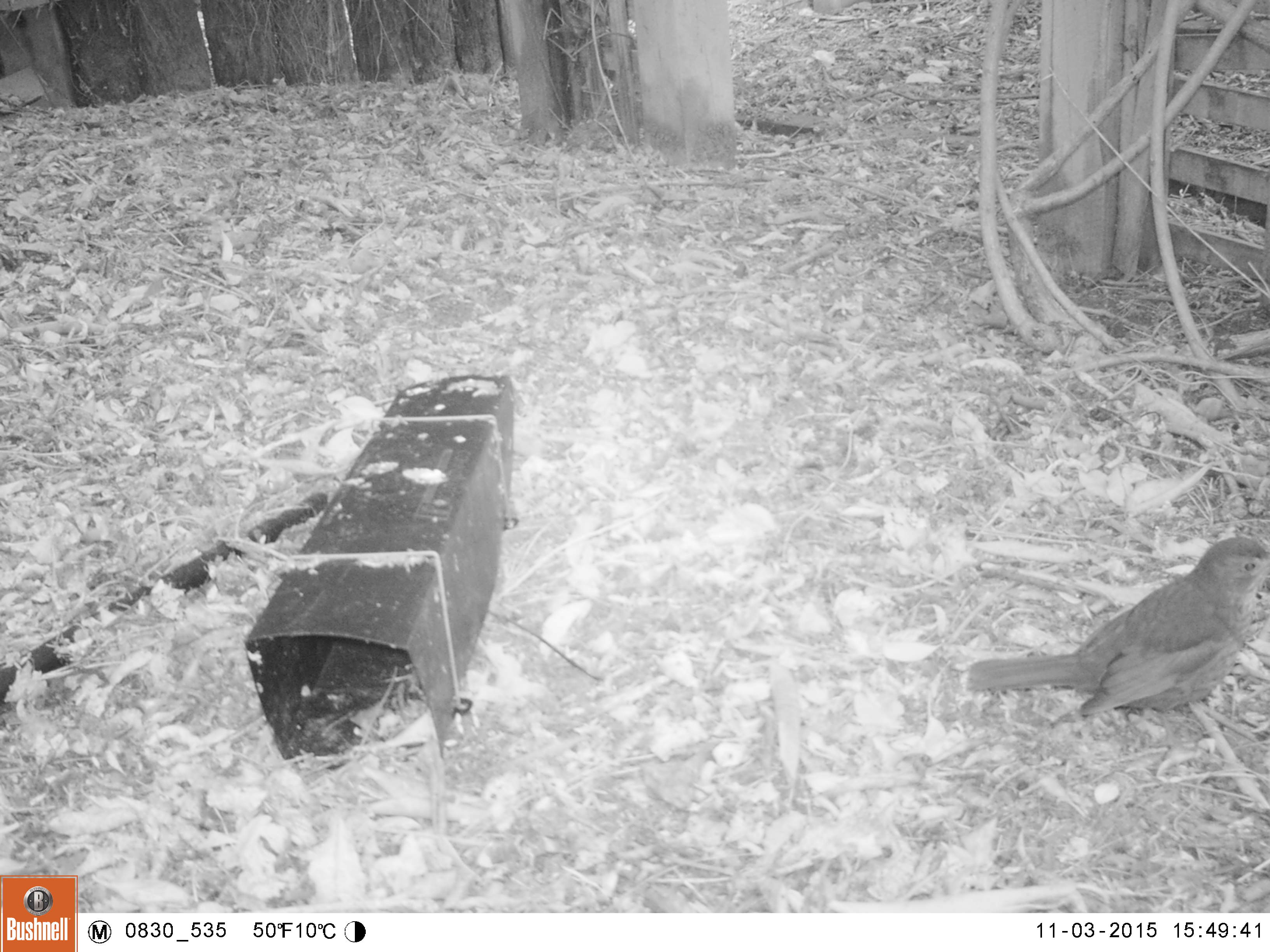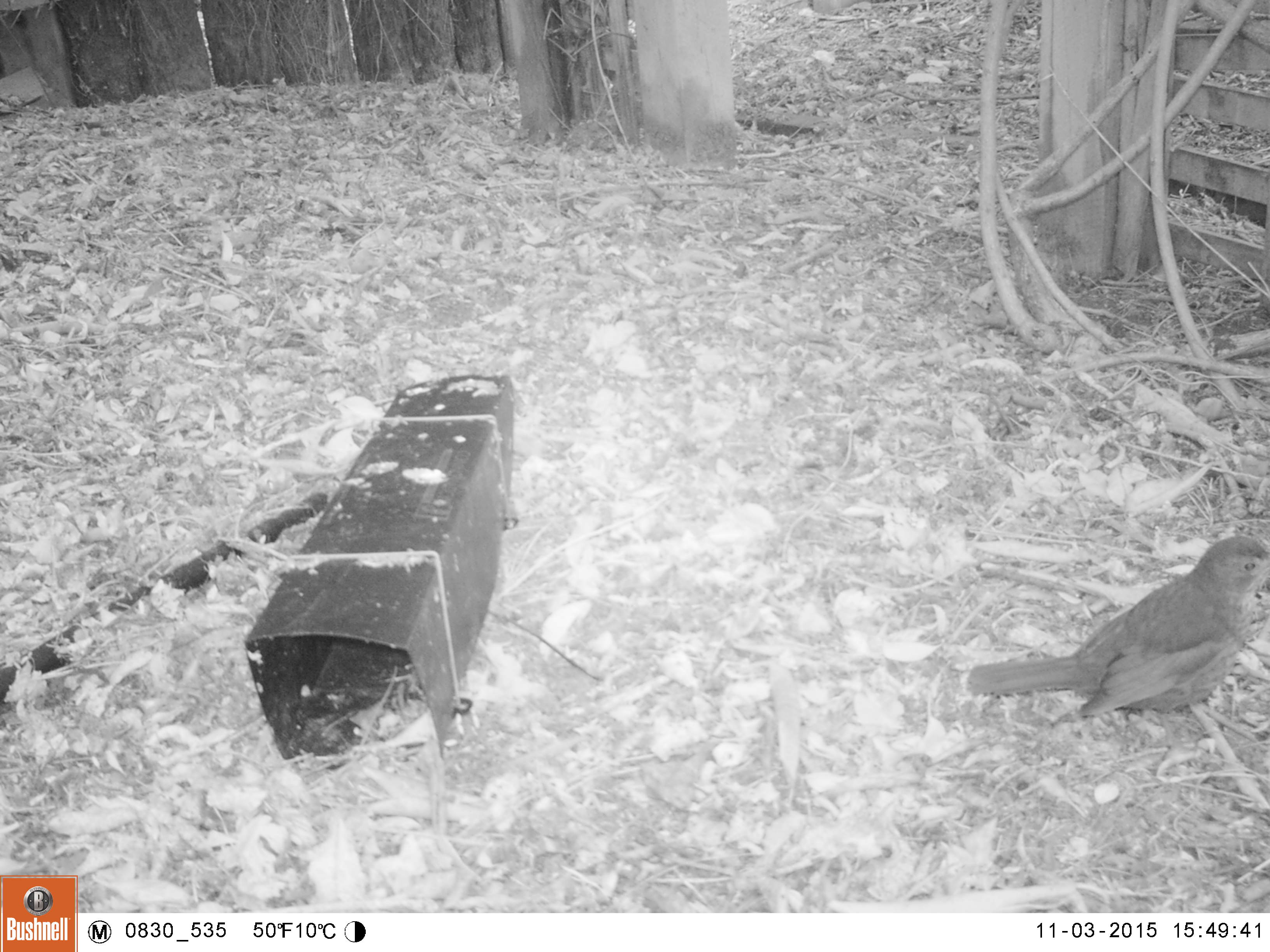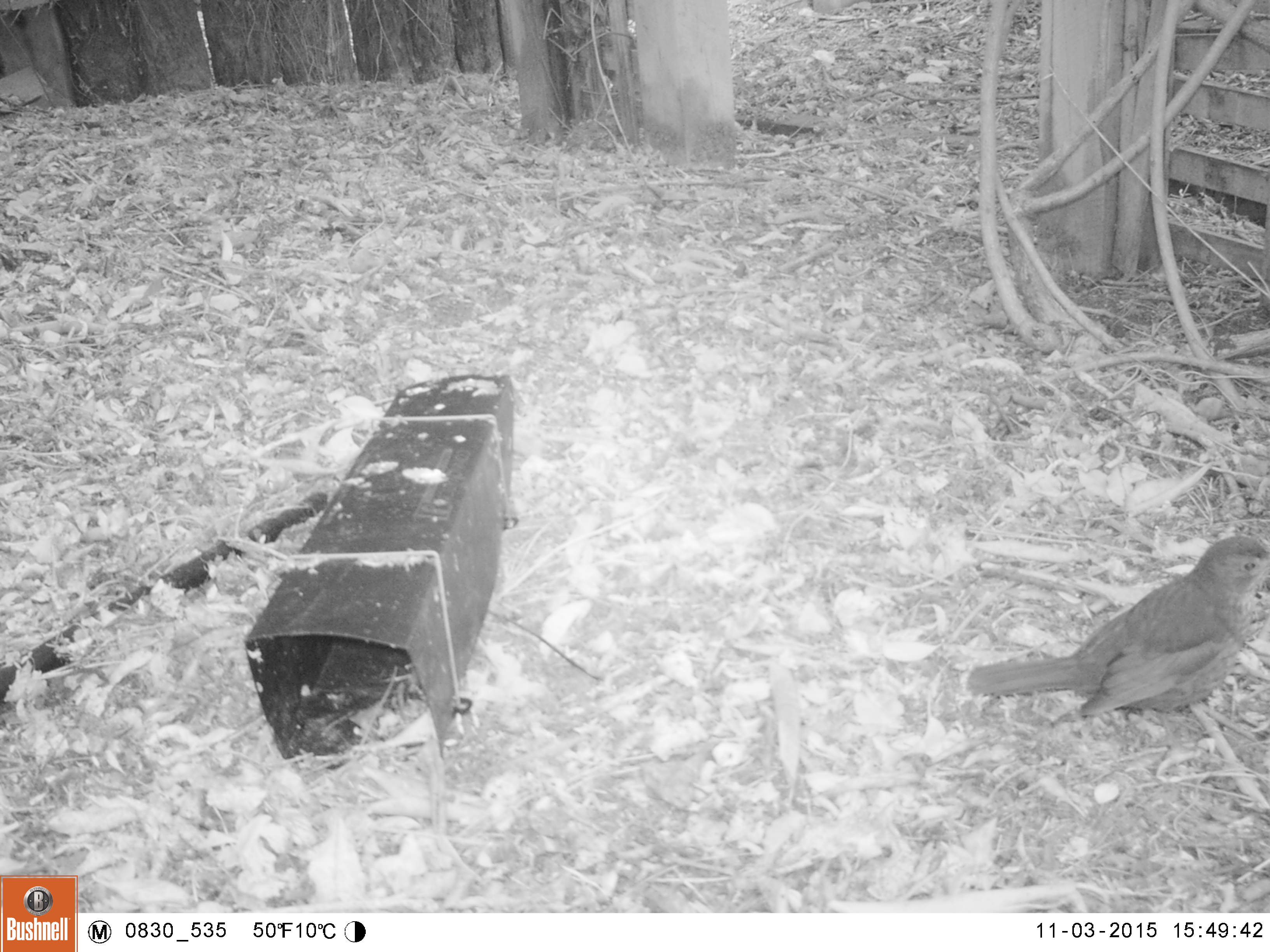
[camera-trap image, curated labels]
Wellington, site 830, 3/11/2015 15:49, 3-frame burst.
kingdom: Animalia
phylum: Chordata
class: Aves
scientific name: Aves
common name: bird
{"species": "bird (Aves)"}